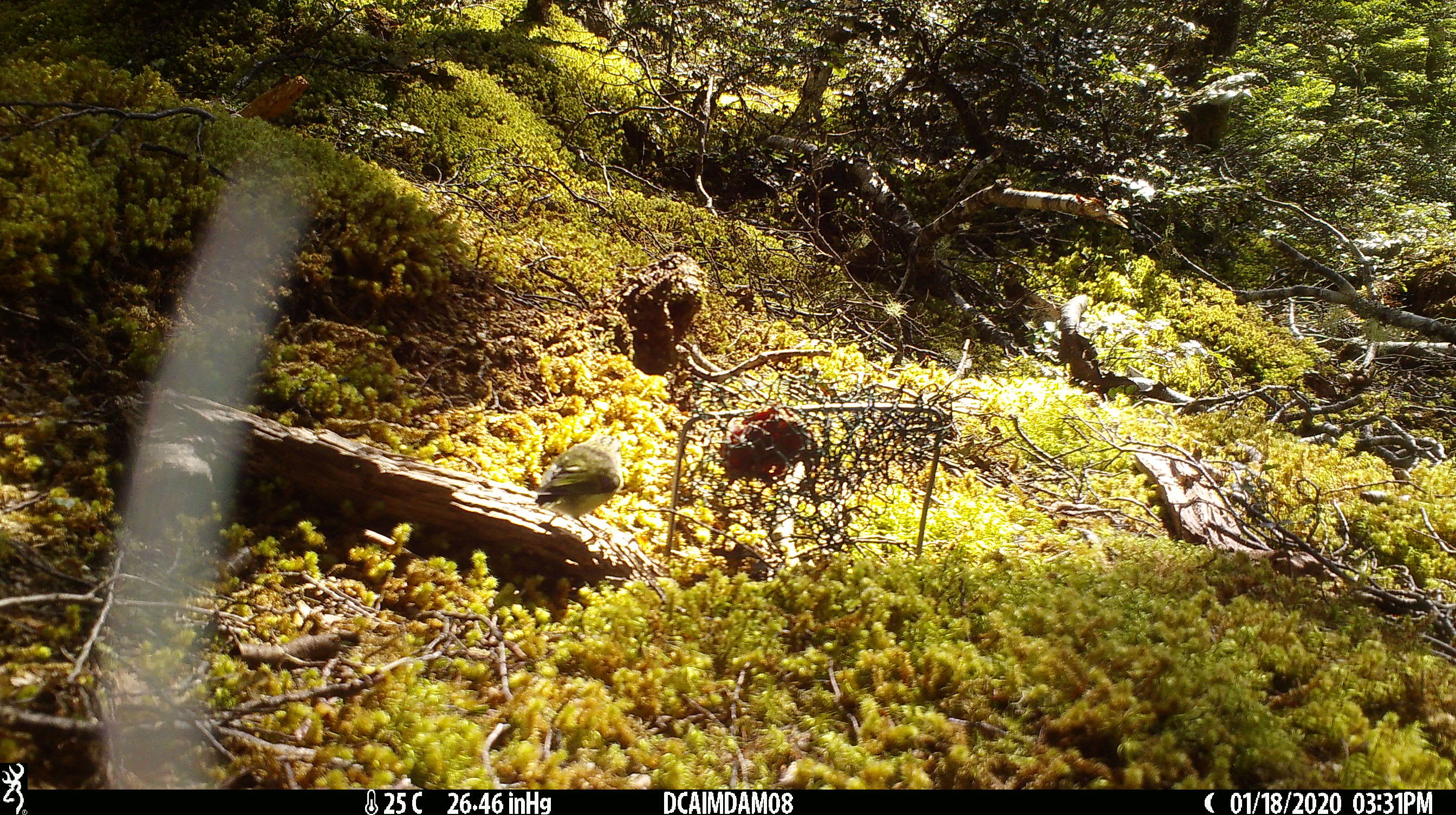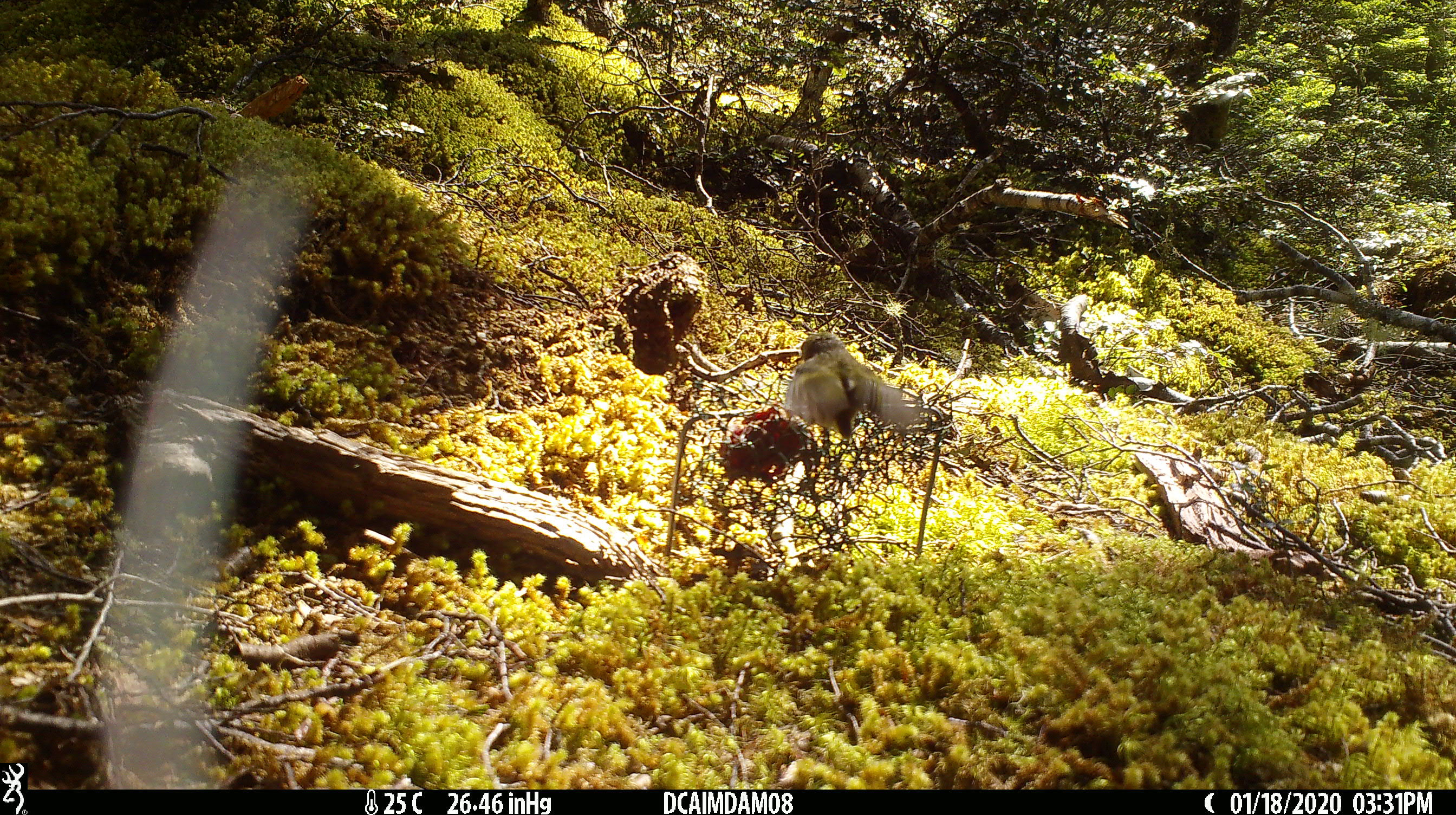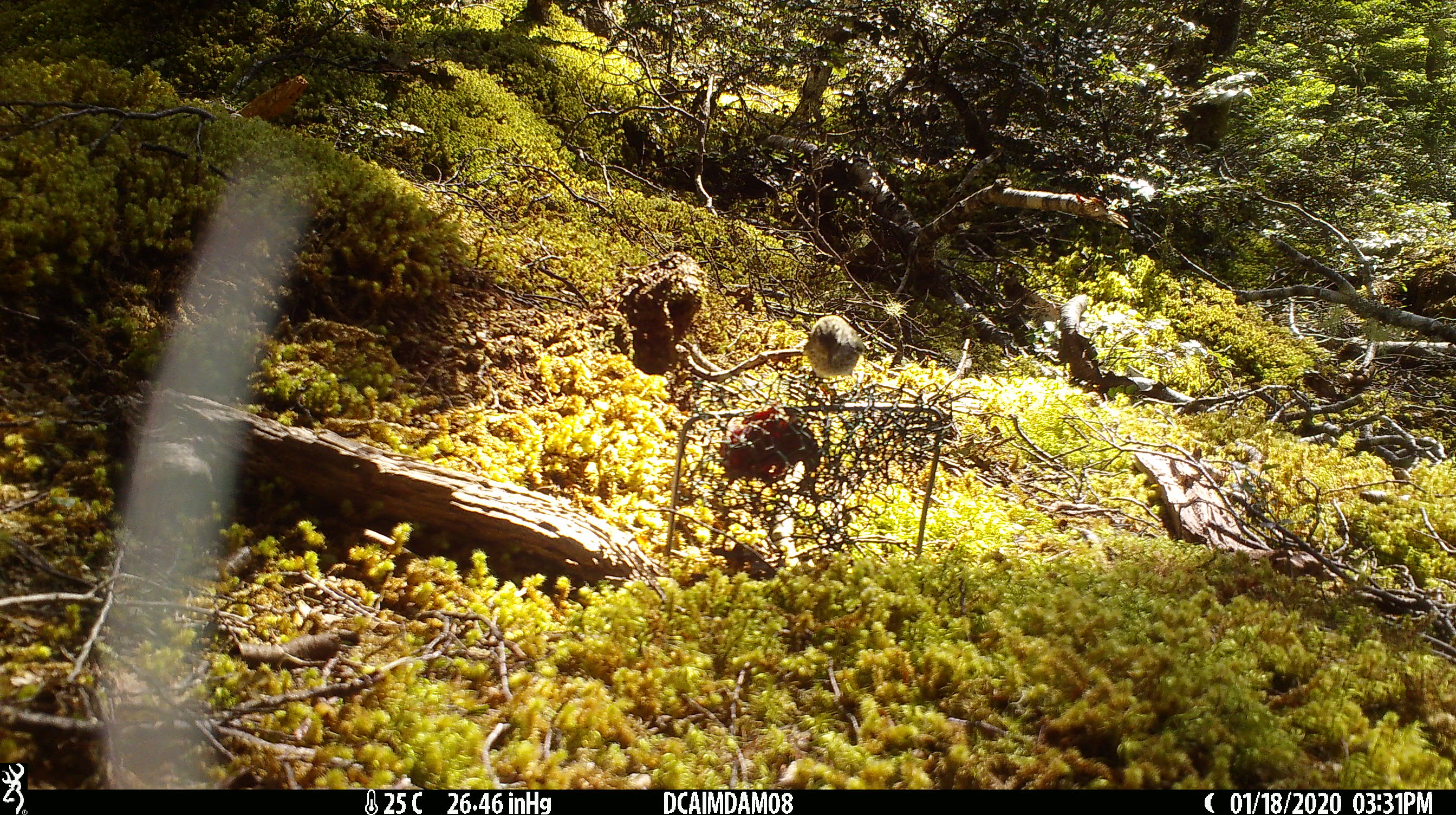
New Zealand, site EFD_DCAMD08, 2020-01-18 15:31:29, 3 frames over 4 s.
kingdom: Animalia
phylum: Chordata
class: Aves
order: Passeriformes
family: Acanthisittidae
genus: Acanthisitta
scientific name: Acanthisitta chloris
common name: rifleman